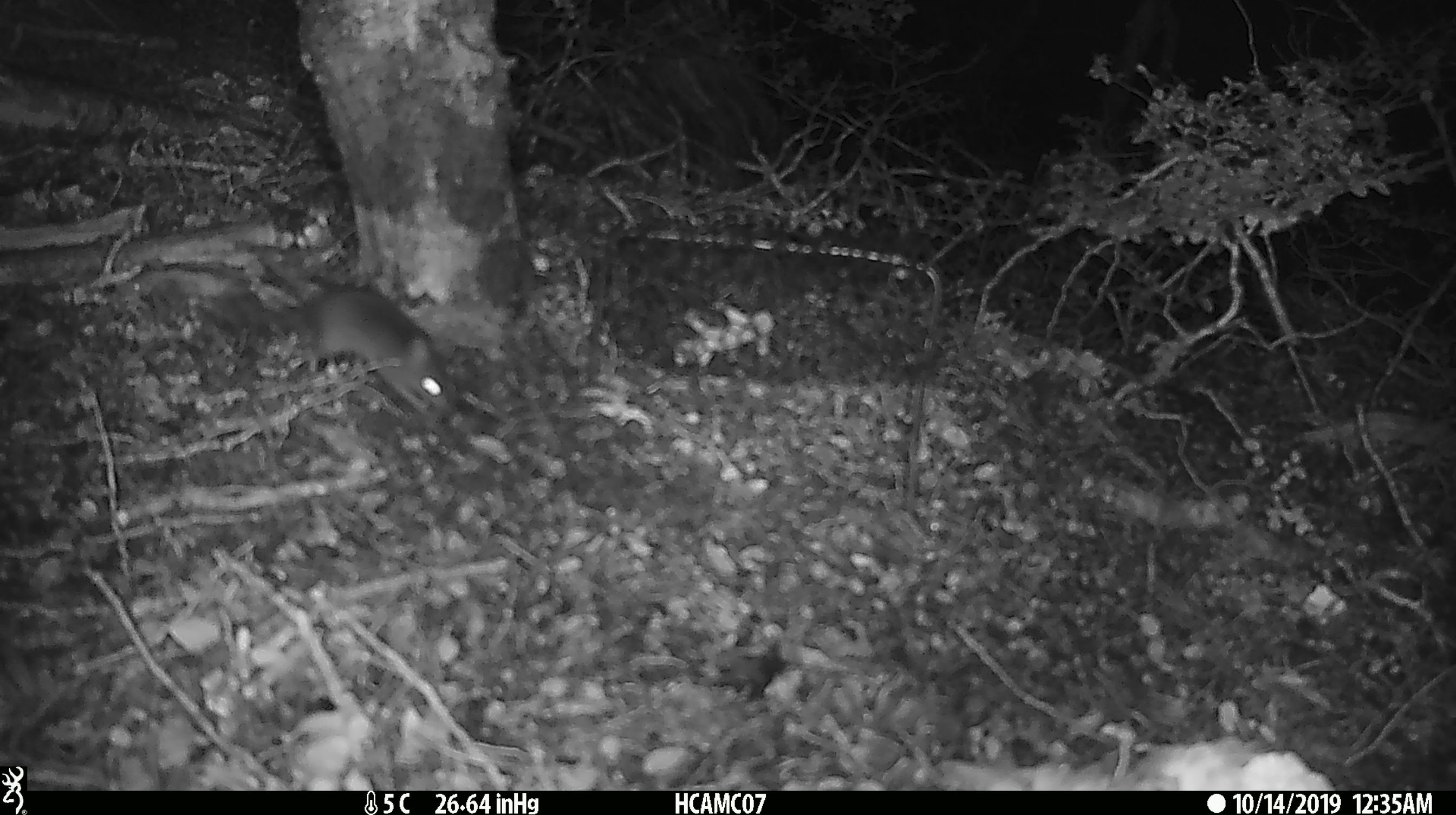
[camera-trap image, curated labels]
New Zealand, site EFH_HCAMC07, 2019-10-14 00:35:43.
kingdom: Animalia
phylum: Chordata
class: Mammalia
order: Rodentia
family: Muridae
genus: Mus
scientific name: Mus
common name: mouse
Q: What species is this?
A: Mouse (Mus).